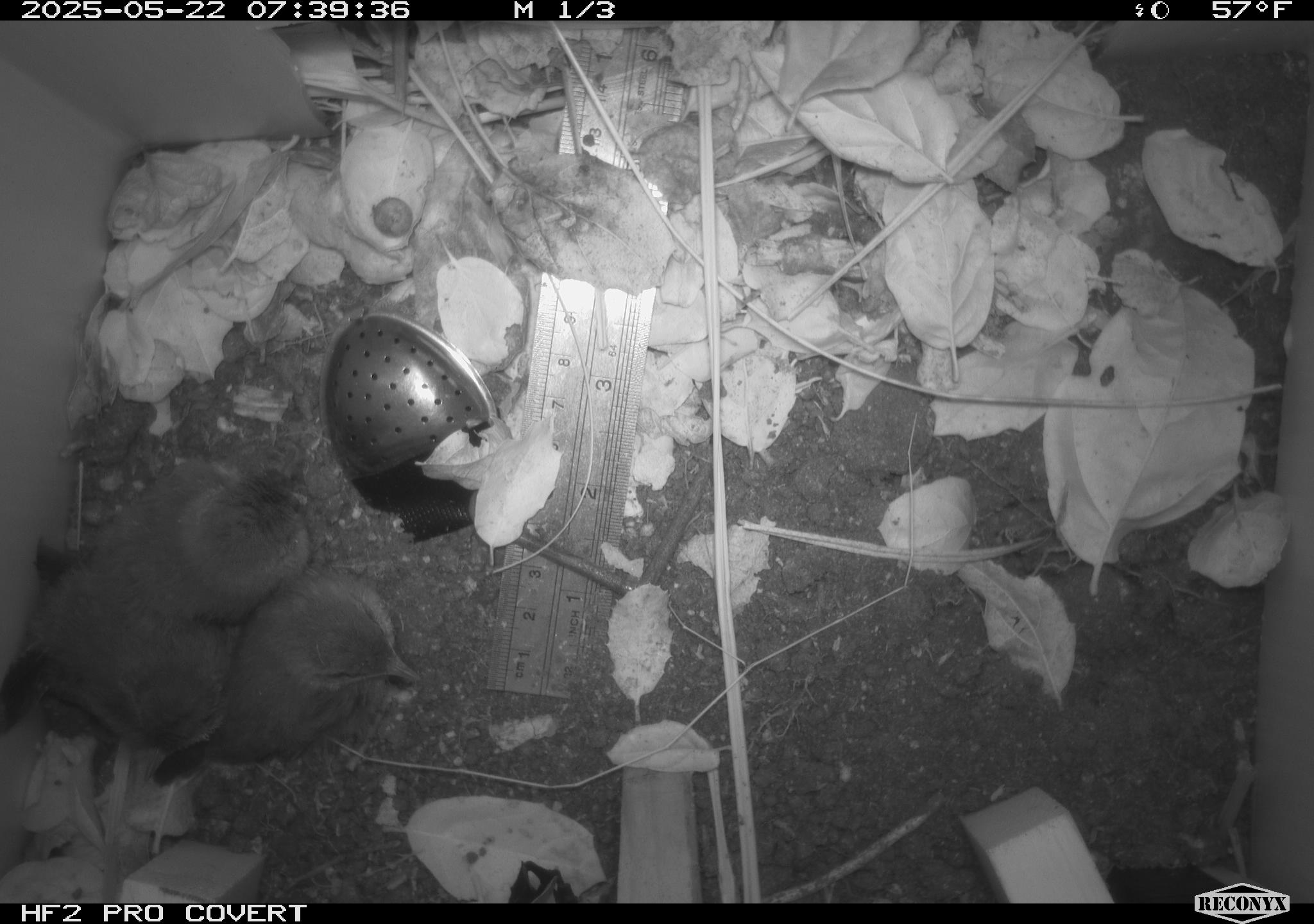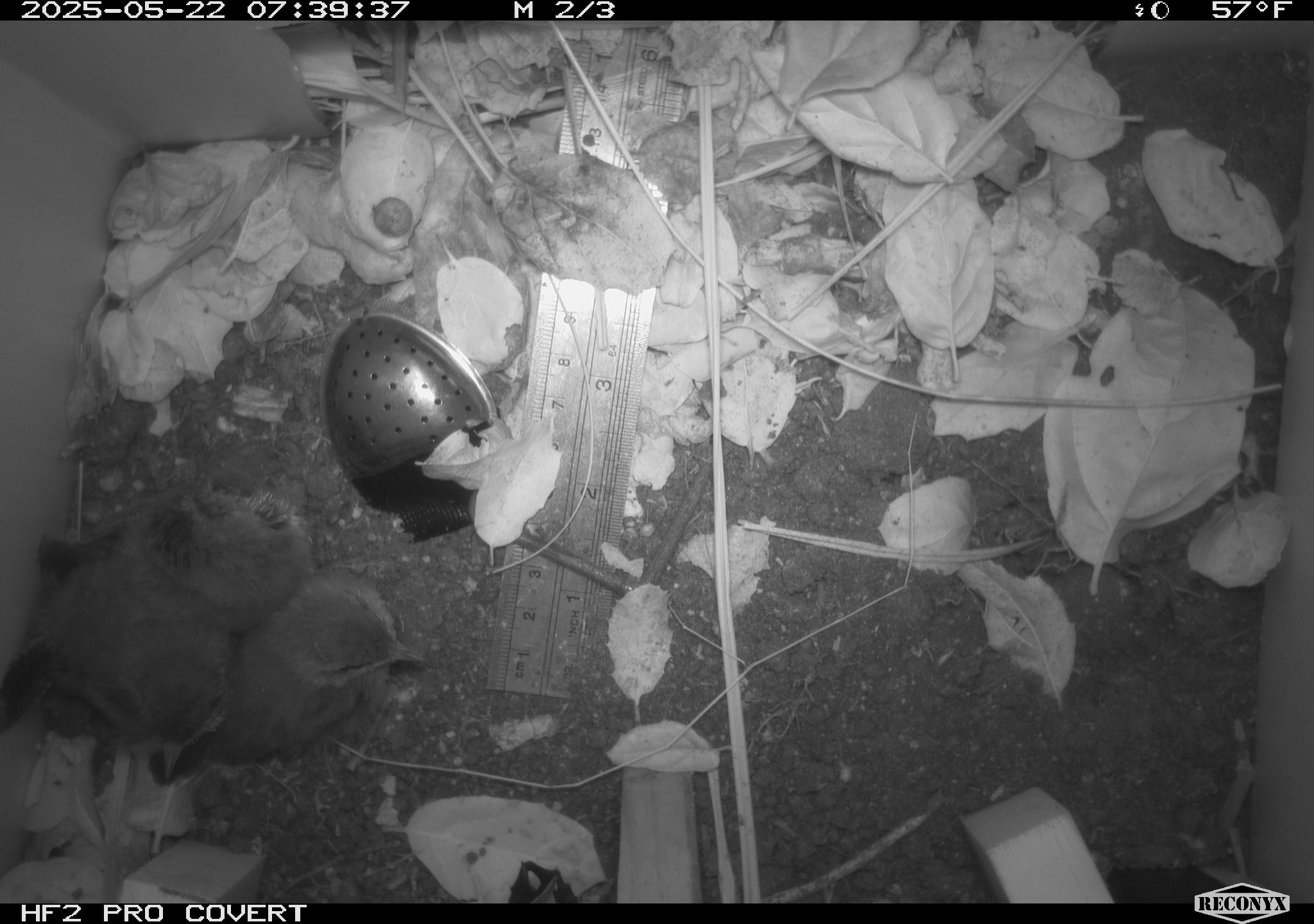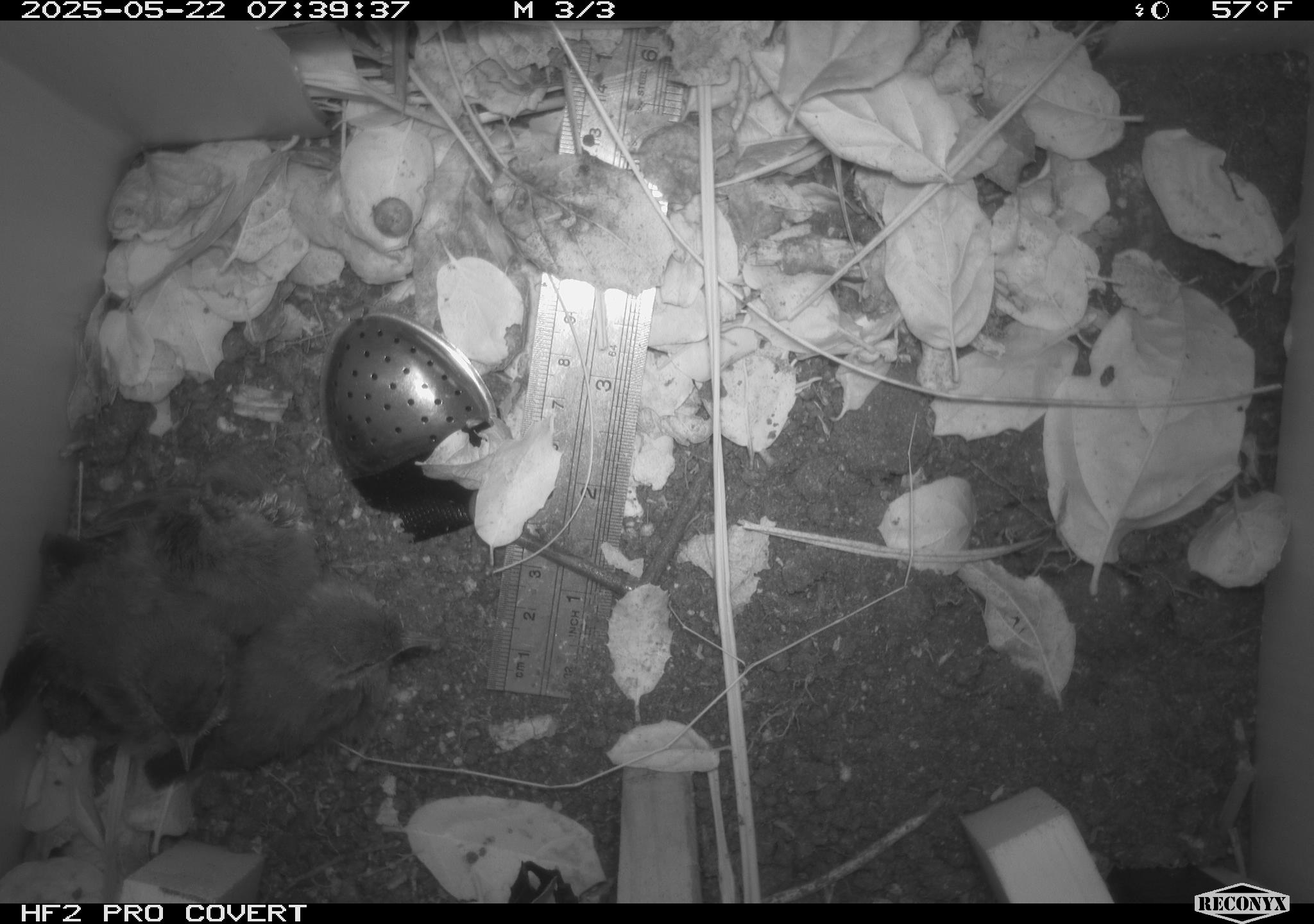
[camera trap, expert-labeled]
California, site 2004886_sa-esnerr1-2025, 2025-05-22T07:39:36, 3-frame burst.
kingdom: Animalia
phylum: Chordata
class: Aves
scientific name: Aves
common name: bird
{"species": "bird (Aves)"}